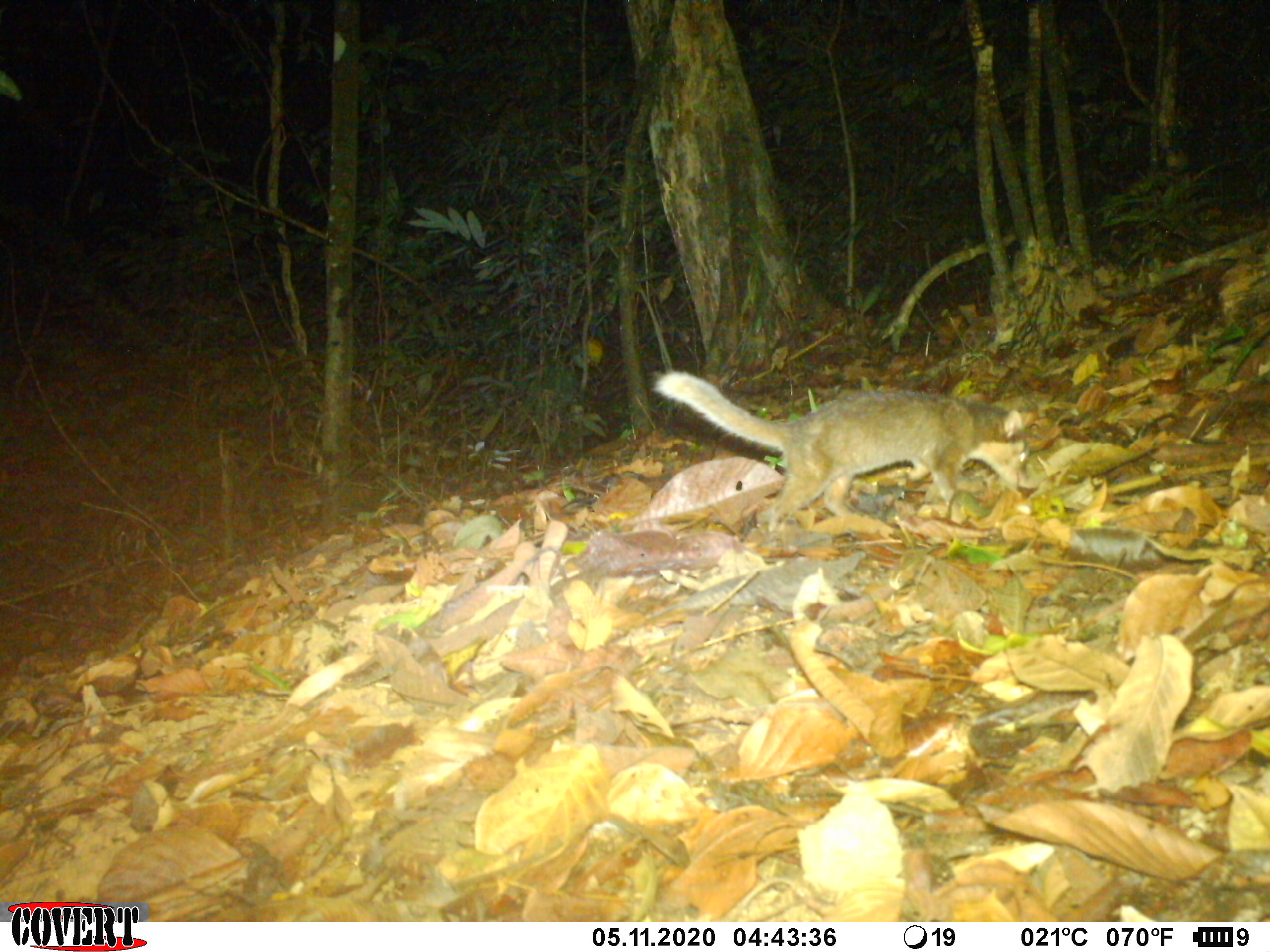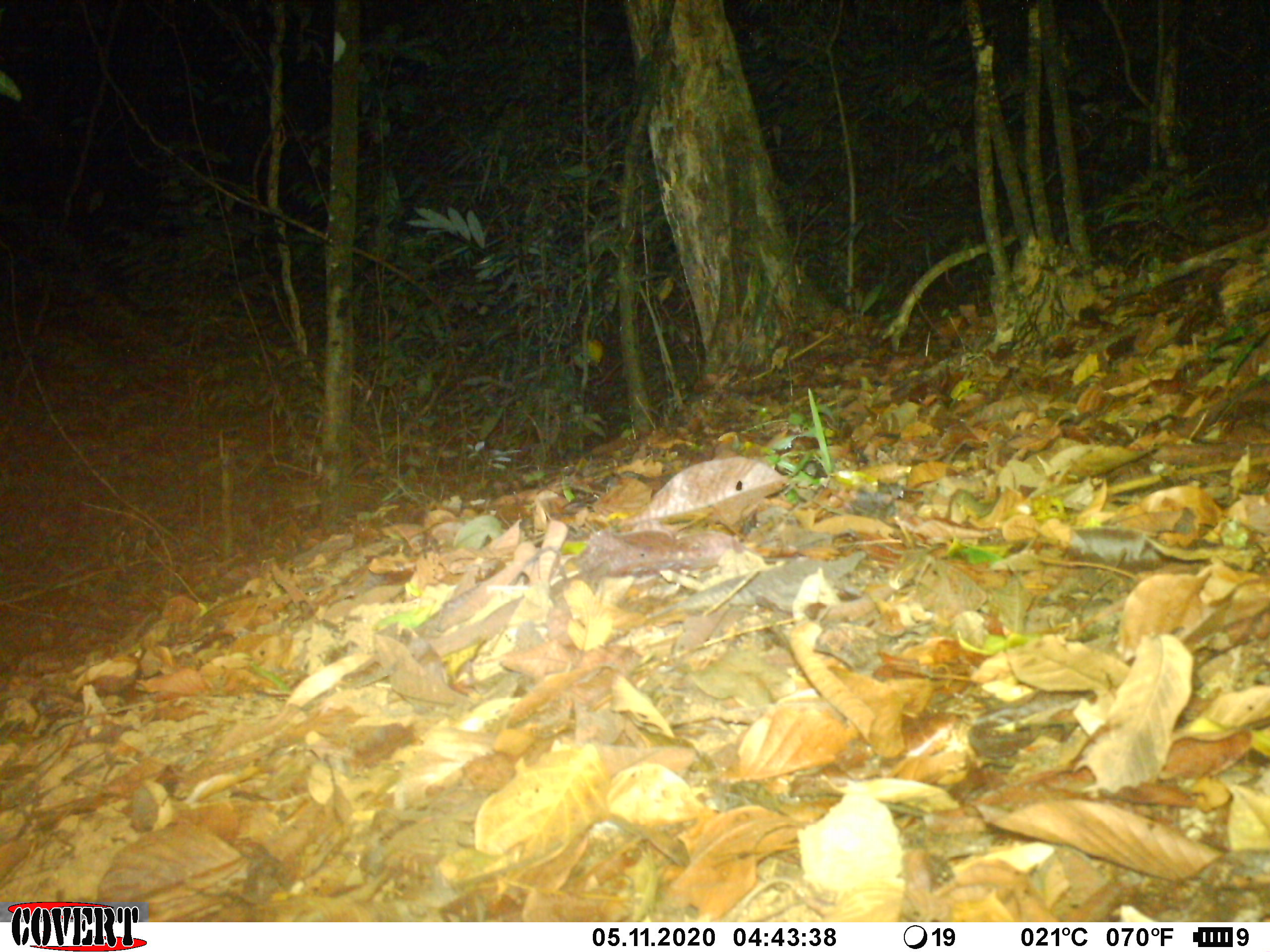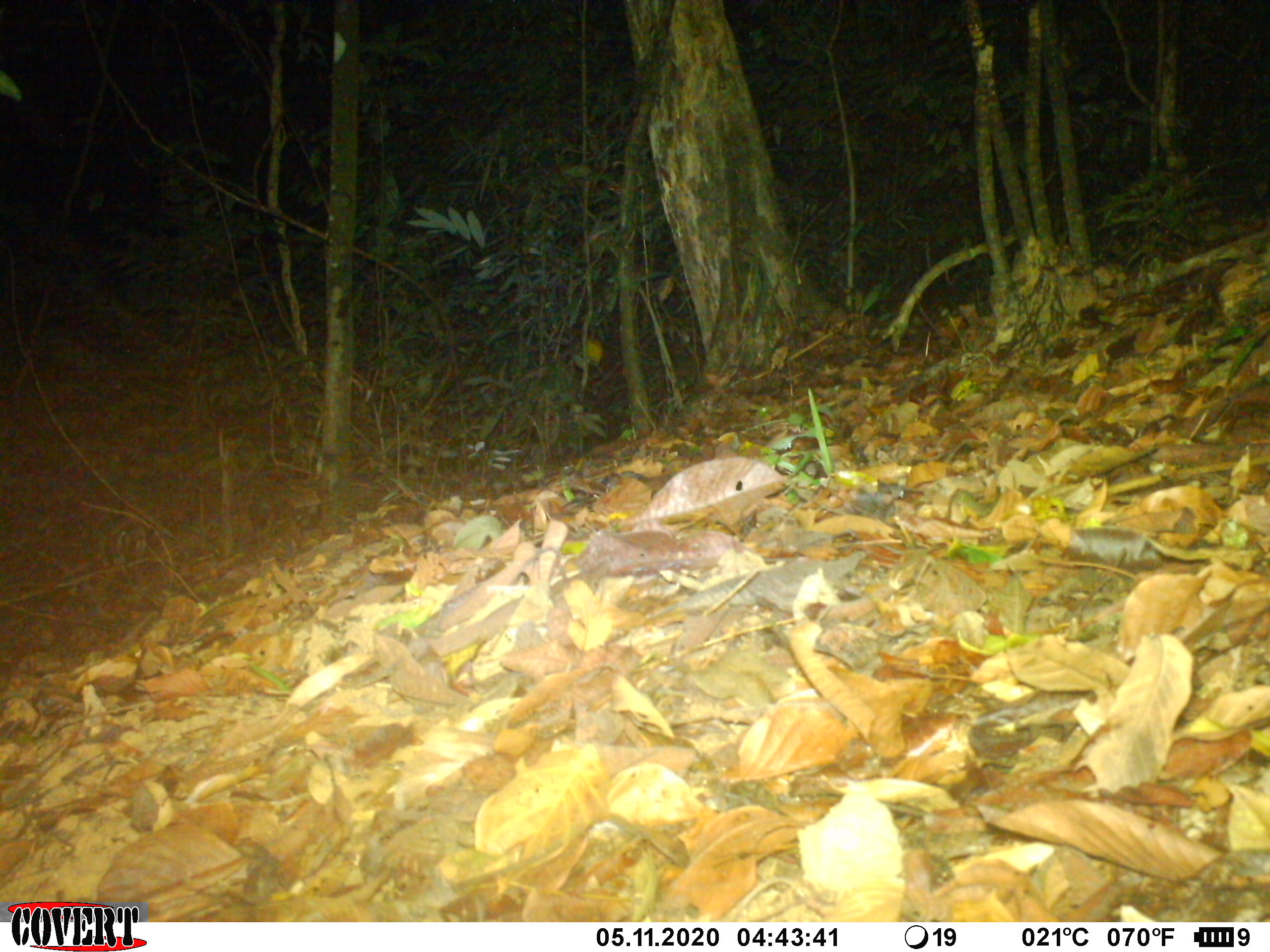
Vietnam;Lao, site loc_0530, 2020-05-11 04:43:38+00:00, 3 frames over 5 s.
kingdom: Animalia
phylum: Chordata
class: Mammalia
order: Carnivora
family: Mustelidae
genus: Melogale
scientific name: Melogale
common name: ferret badger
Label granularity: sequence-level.